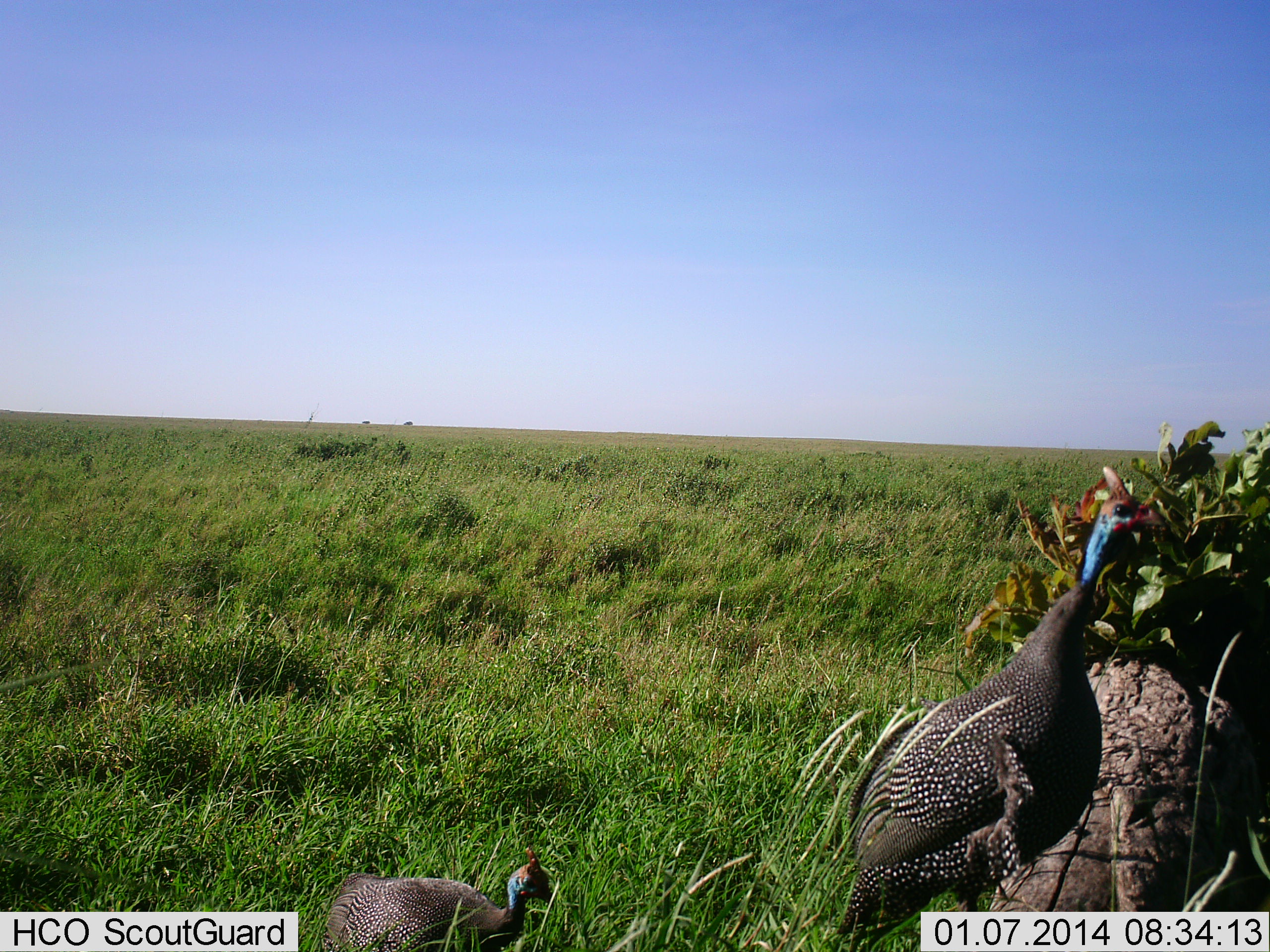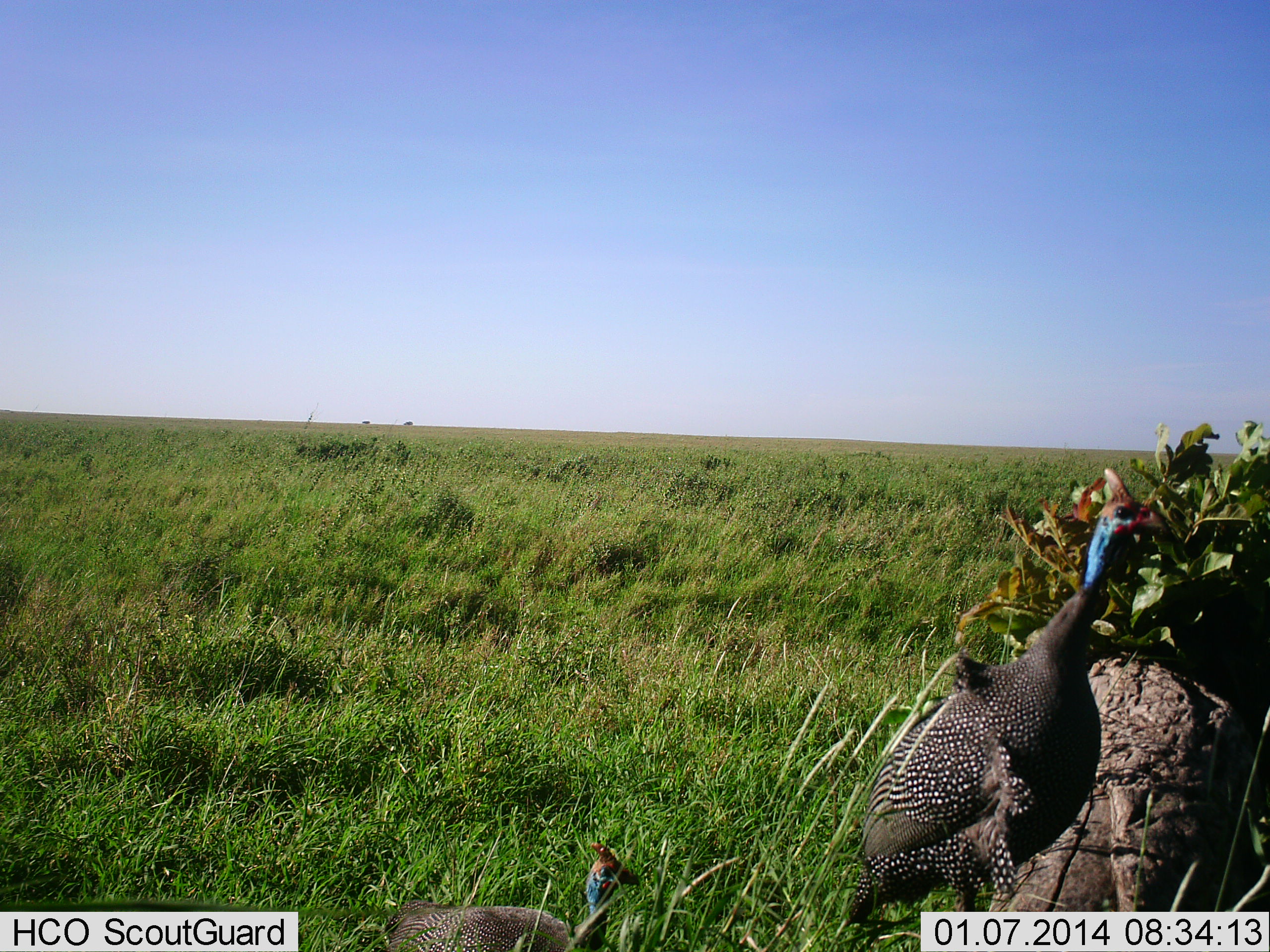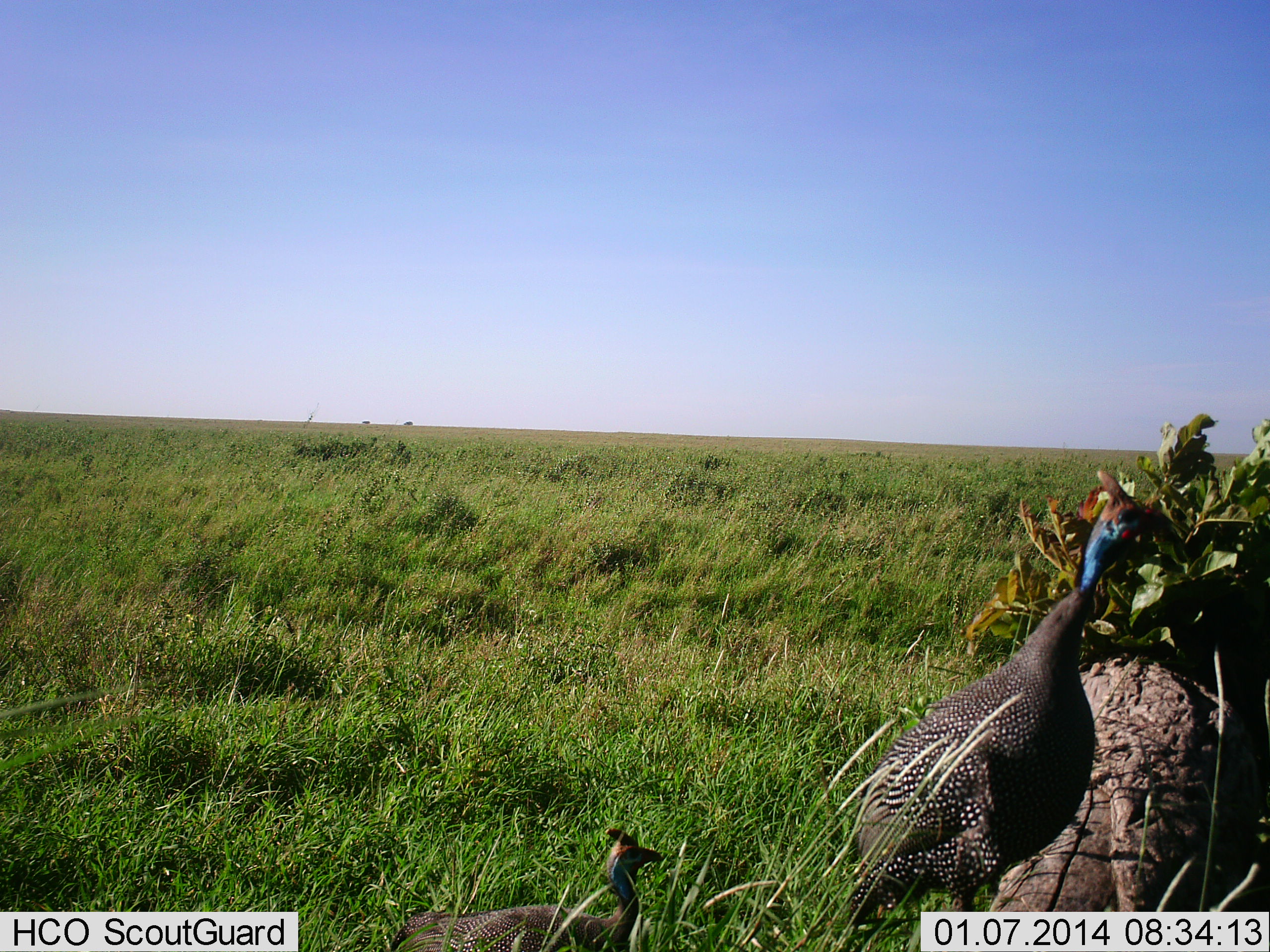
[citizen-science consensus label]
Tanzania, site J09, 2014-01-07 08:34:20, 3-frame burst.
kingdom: Animalia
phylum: Chordata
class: Aves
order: Galliformes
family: Numididae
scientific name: Numididae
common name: guinea fowl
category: guineafowl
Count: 2.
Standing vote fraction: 80%.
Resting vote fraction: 0%.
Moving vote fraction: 20%.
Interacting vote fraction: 0%.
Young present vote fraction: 0%.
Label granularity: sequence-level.